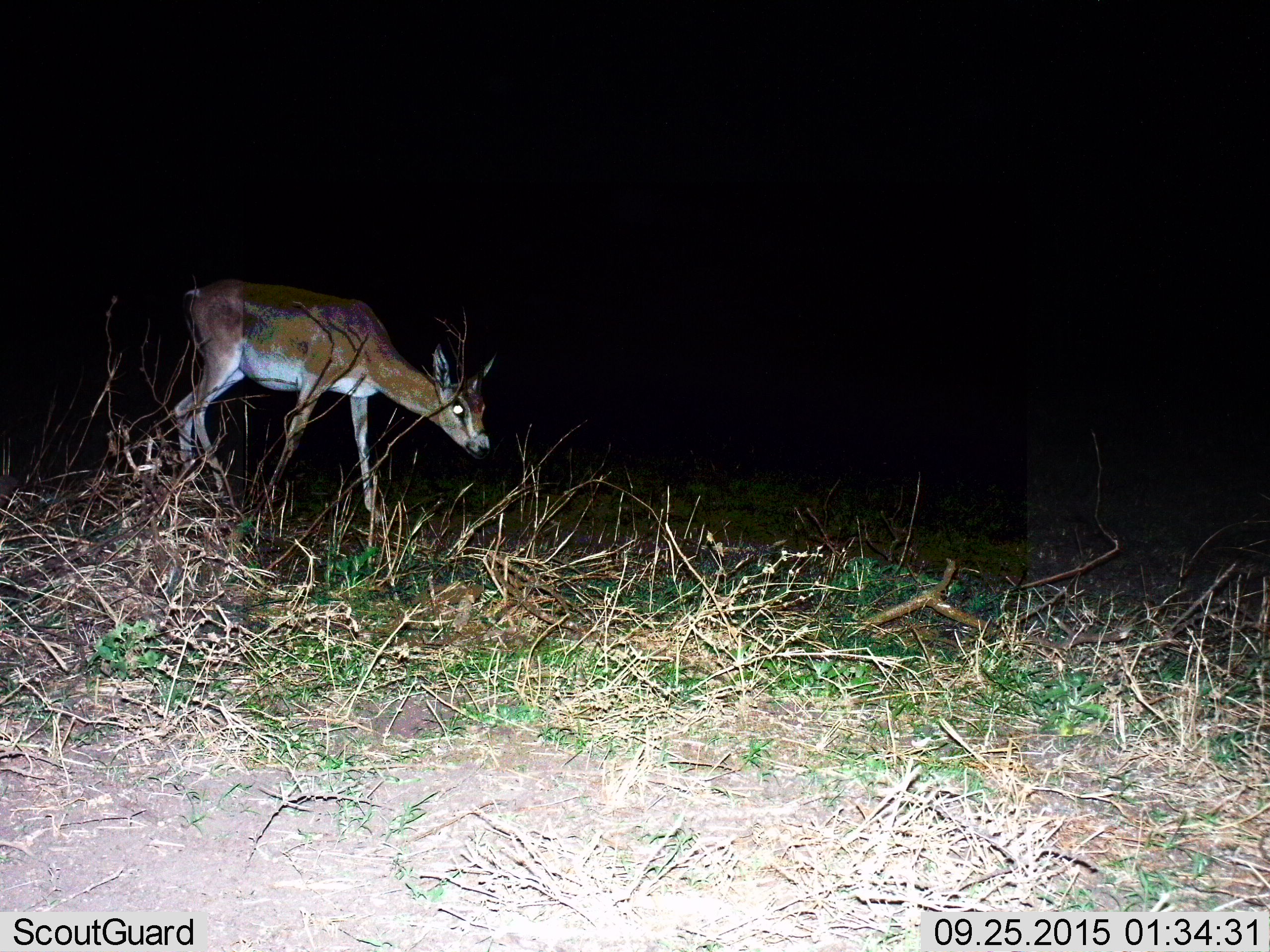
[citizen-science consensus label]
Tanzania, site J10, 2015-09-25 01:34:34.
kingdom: Animalia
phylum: Chordata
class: Mammalia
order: Artiodactyla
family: Bovidae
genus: Nanger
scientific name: Nanger granti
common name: grant's gazelle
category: gazellegrants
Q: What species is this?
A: Gazellegrants (grant's gazelle) (Nanger granti).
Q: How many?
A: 1.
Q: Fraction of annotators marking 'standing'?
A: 25%.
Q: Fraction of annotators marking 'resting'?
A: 0%.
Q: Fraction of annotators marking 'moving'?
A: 75%.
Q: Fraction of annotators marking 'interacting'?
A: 0%.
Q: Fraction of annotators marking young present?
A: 0%.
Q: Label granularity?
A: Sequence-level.